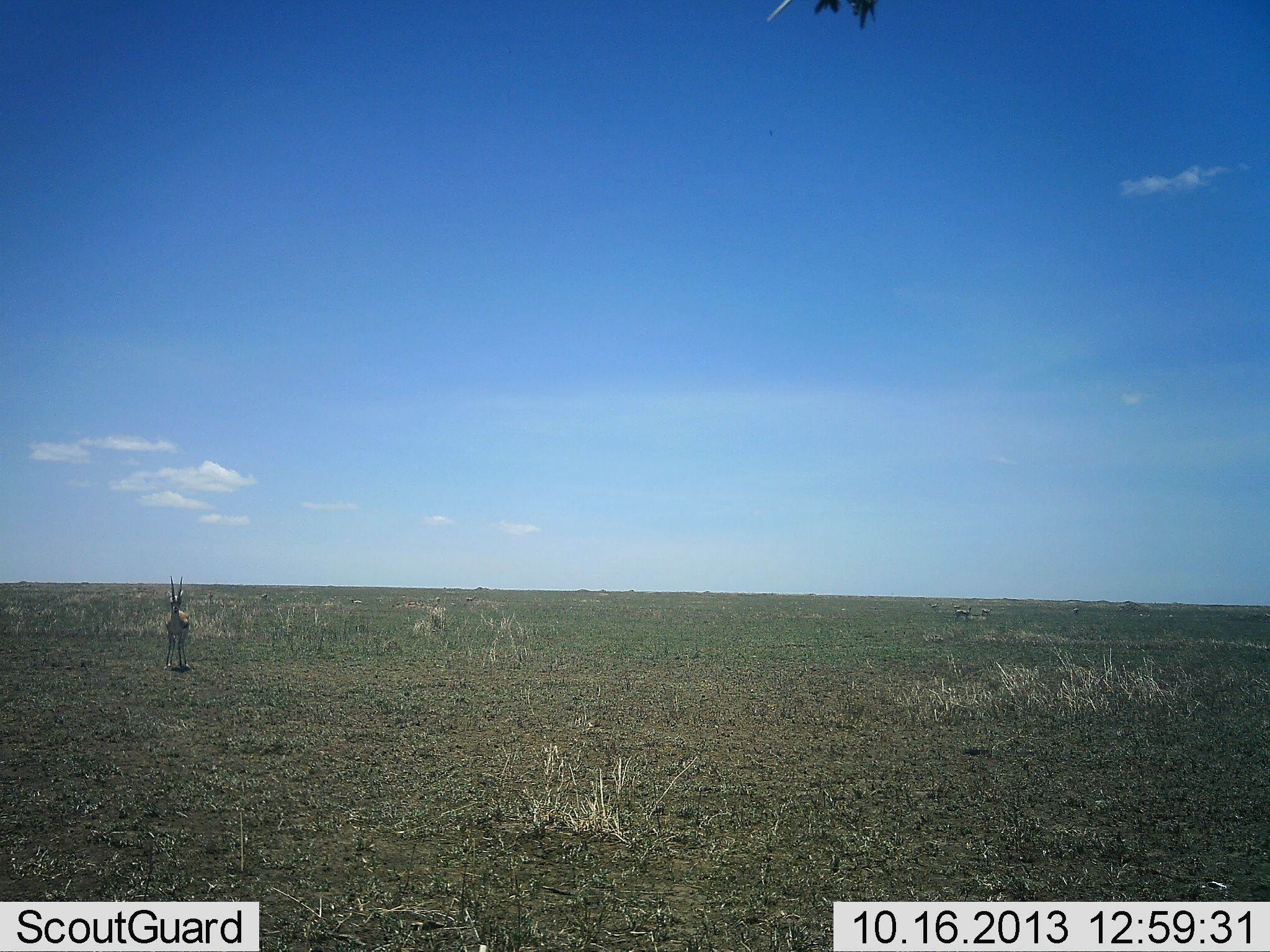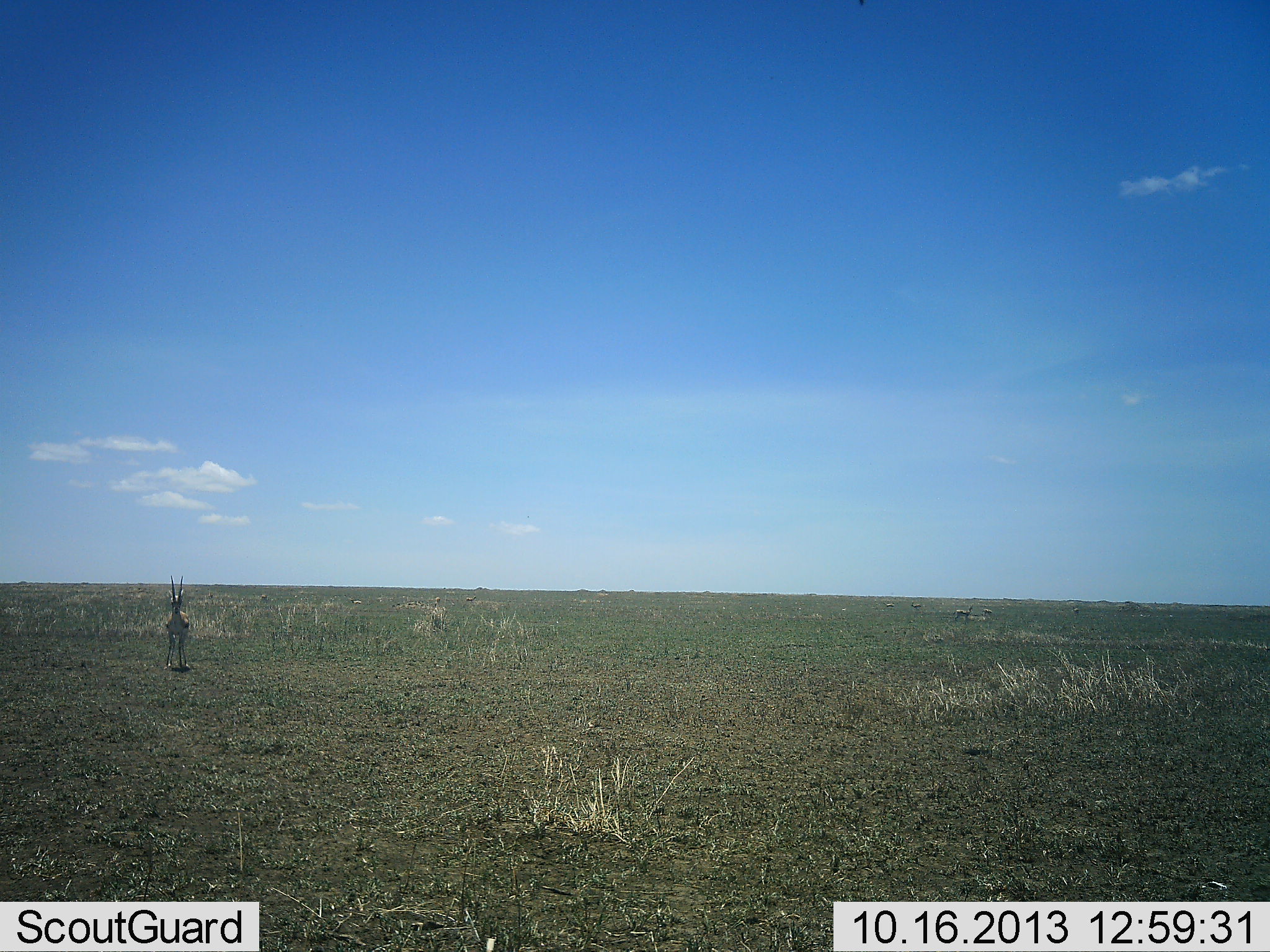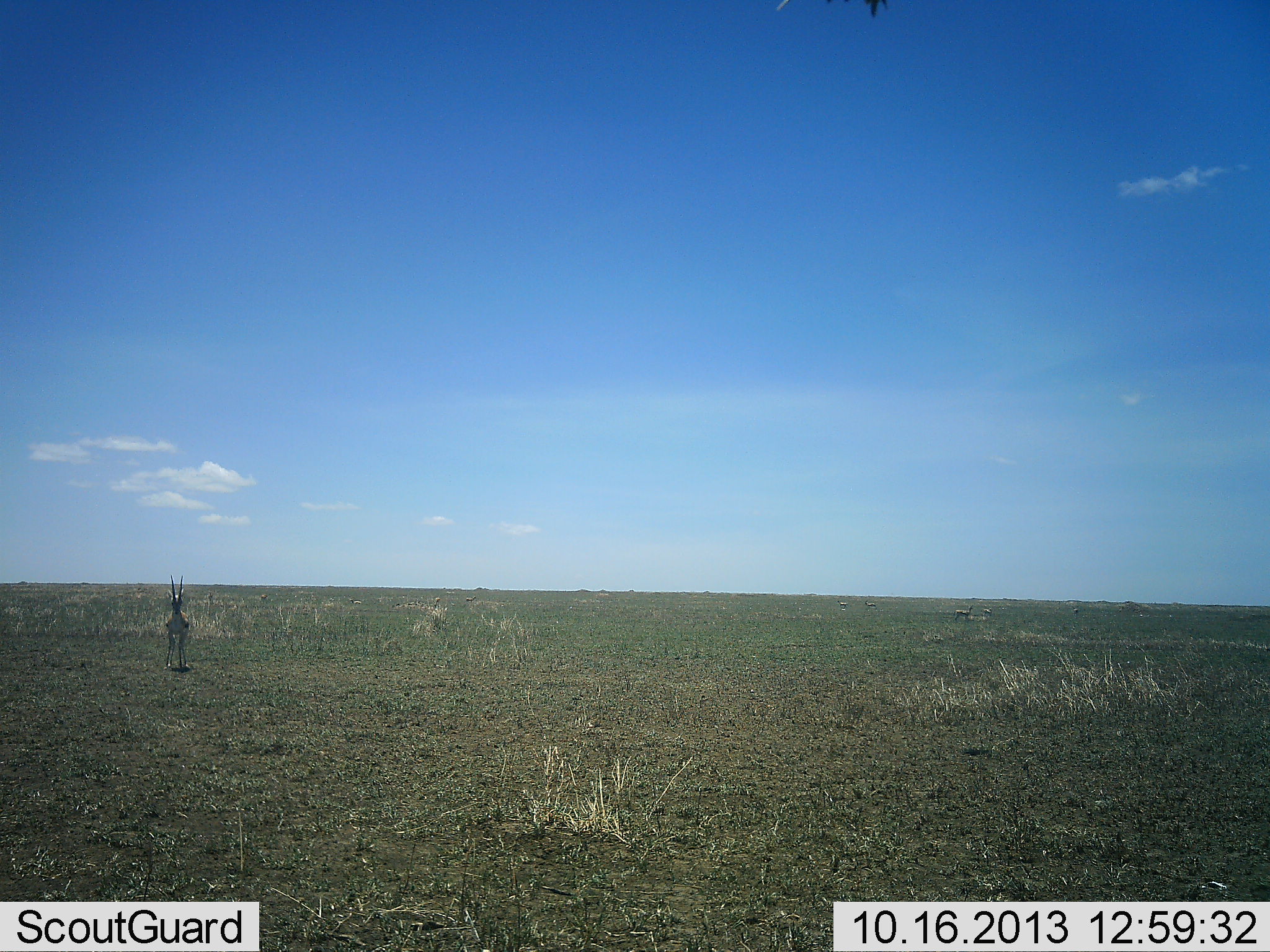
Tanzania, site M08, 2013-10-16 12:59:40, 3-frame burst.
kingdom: Animalia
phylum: Chordata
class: Mammalia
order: Artiodactyla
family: Bovidae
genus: Eudorcas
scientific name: Eudorcas thomsonii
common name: thomson's gazelle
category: gazellethomsons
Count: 1.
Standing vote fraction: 90%.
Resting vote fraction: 5%.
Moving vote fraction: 30%.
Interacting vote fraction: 0%.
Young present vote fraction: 0%.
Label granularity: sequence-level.